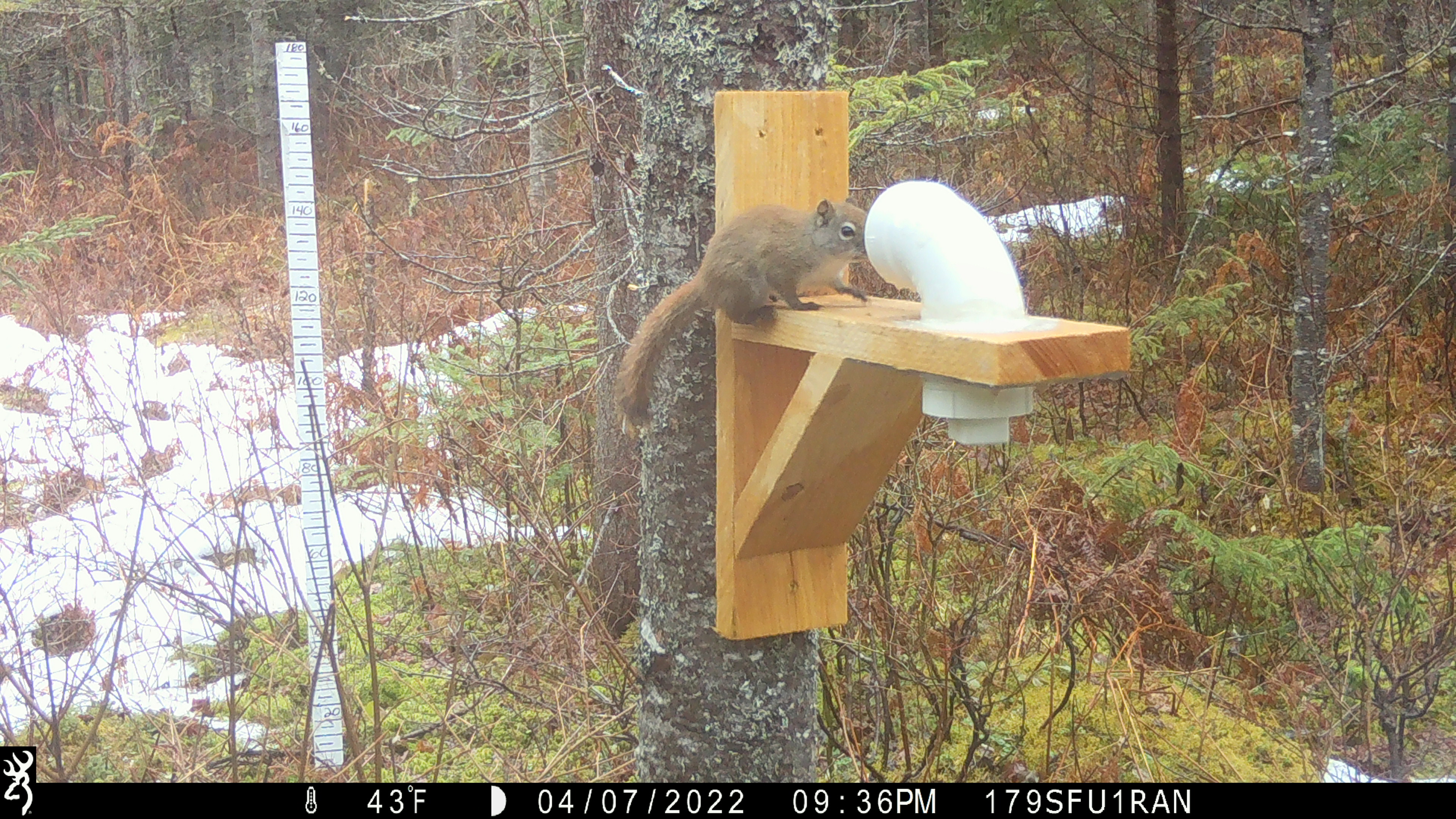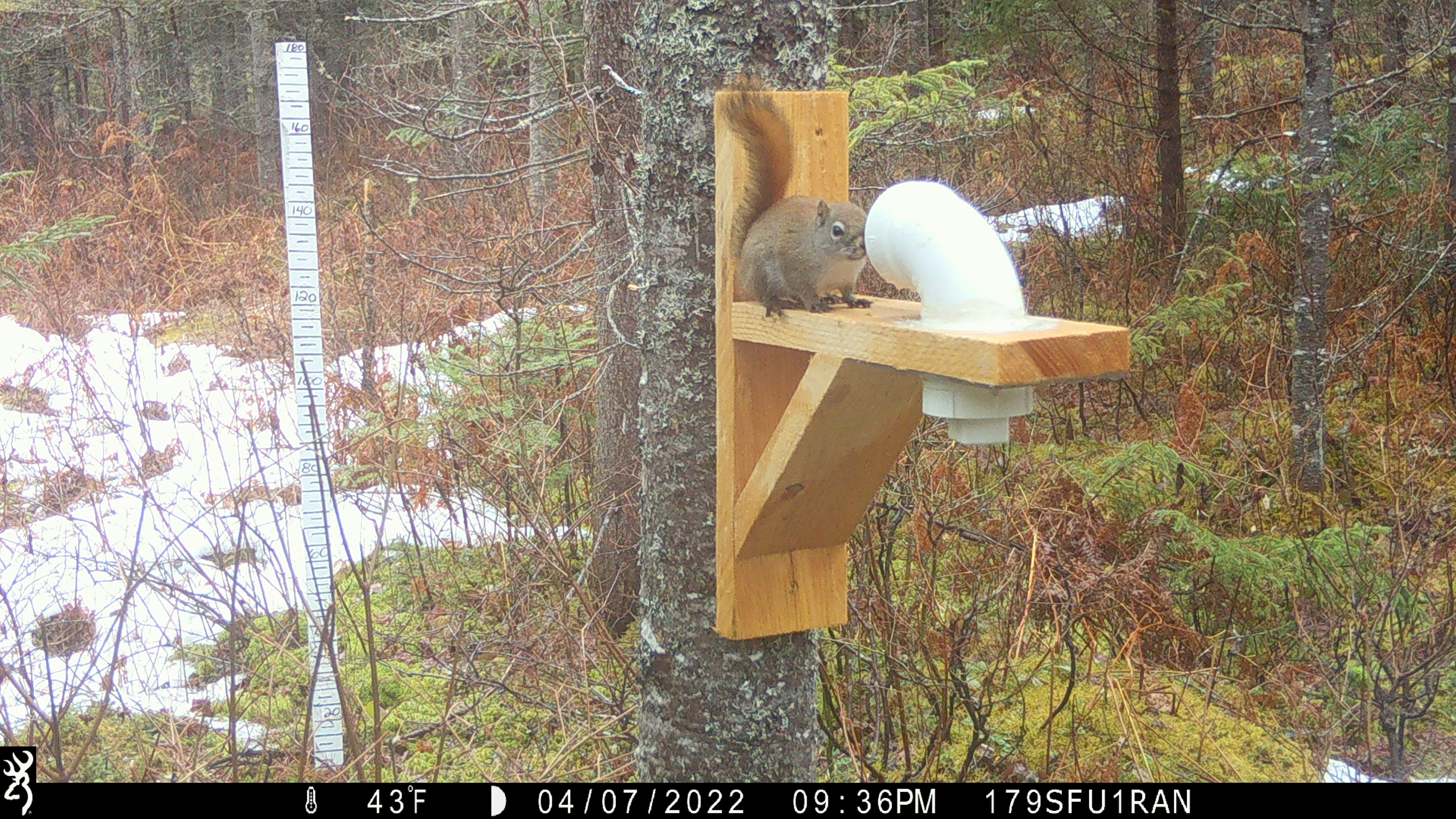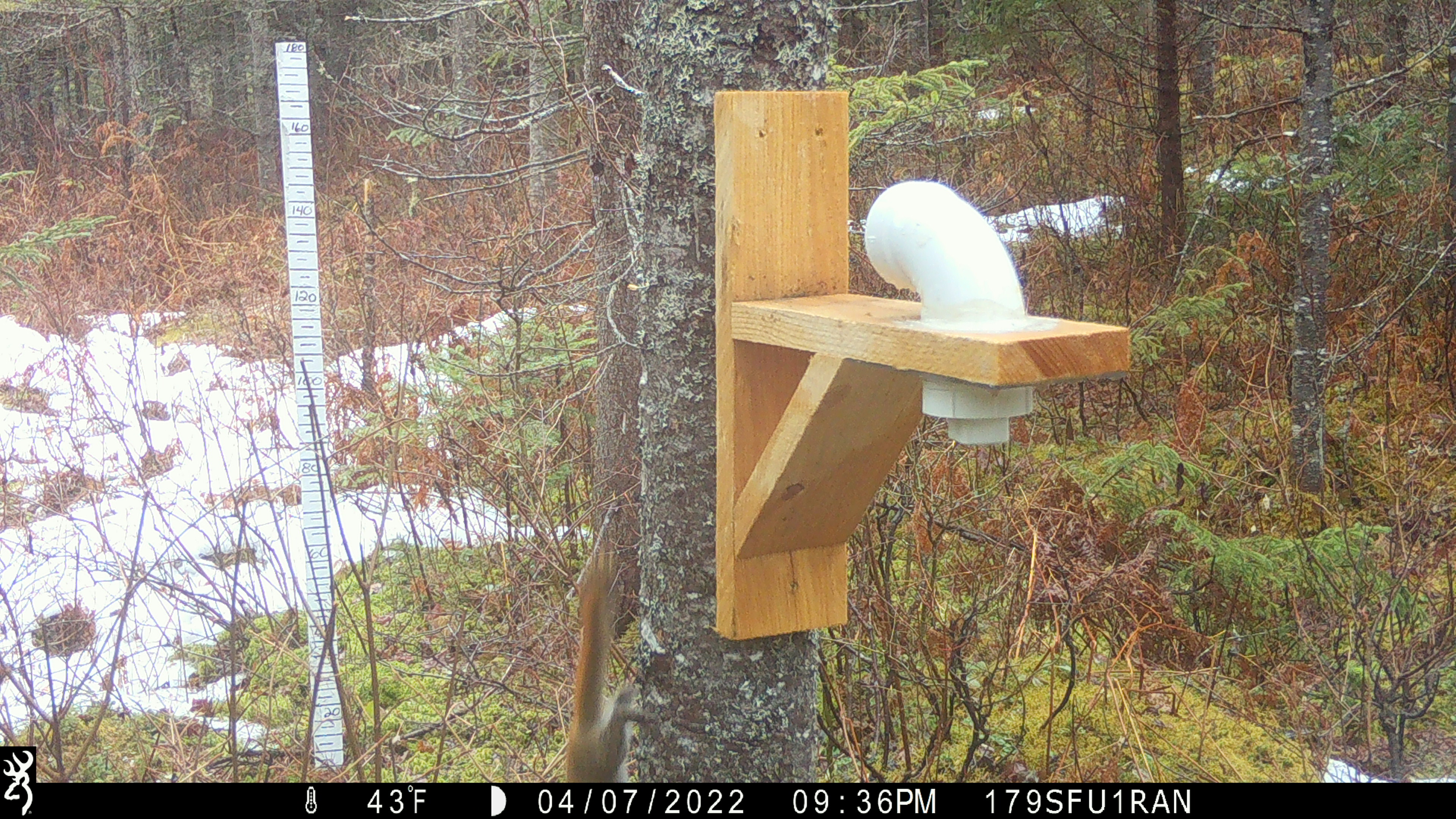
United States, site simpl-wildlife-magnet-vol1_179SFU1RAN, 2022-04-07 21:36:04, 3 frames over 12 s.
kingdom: Animalia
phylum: Chordata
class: Mammalia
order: Rodentia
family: Sciuridae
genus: Tamiasciurus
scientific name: Tamiasciurus hudsonicus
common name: red squirrel